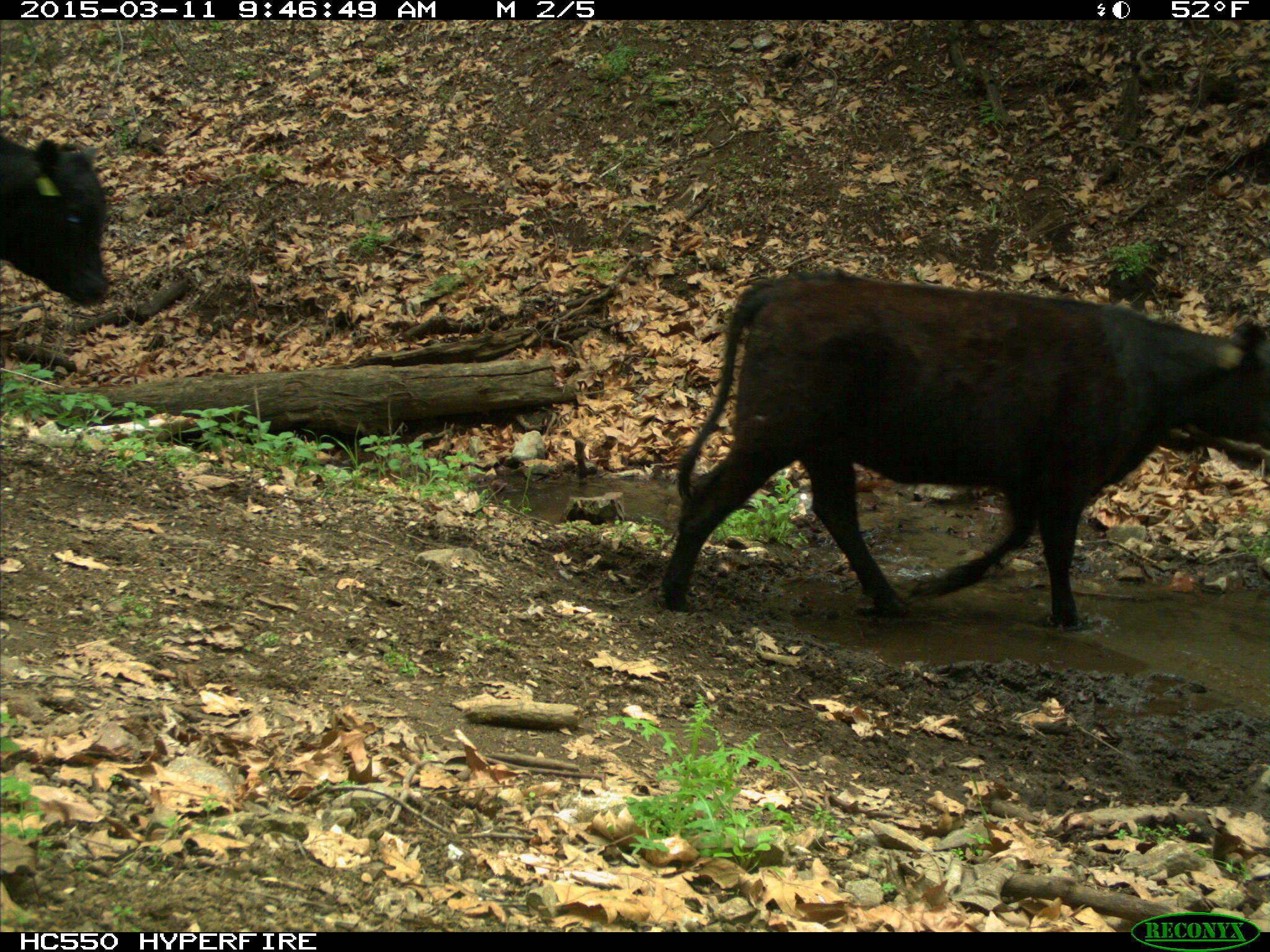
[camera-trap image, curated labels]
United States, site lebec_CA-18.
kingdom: Animalia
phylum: Chordata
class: Mammalia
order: Artiodactyla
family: Bovidae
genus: Bos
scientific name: Bos taurus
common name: domestic cow